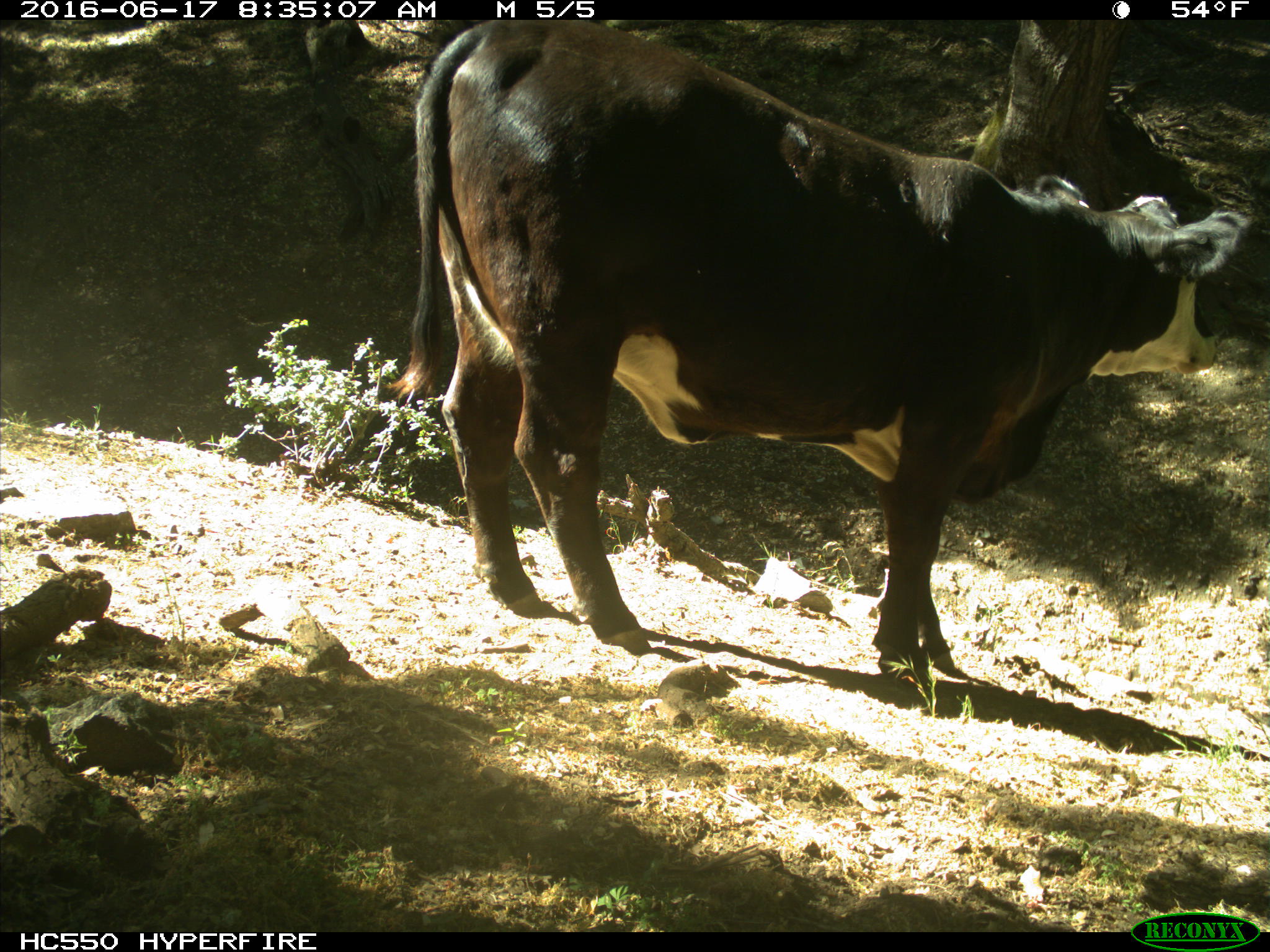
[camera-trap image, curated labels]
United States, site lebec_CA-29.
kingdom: Animalia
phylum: Chordata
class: Mammalia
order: Artiodactyla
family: Bovidae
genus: Bos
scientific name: Bos taurus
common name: domestic cow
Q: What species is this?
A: Bos taurus (domestic cow).